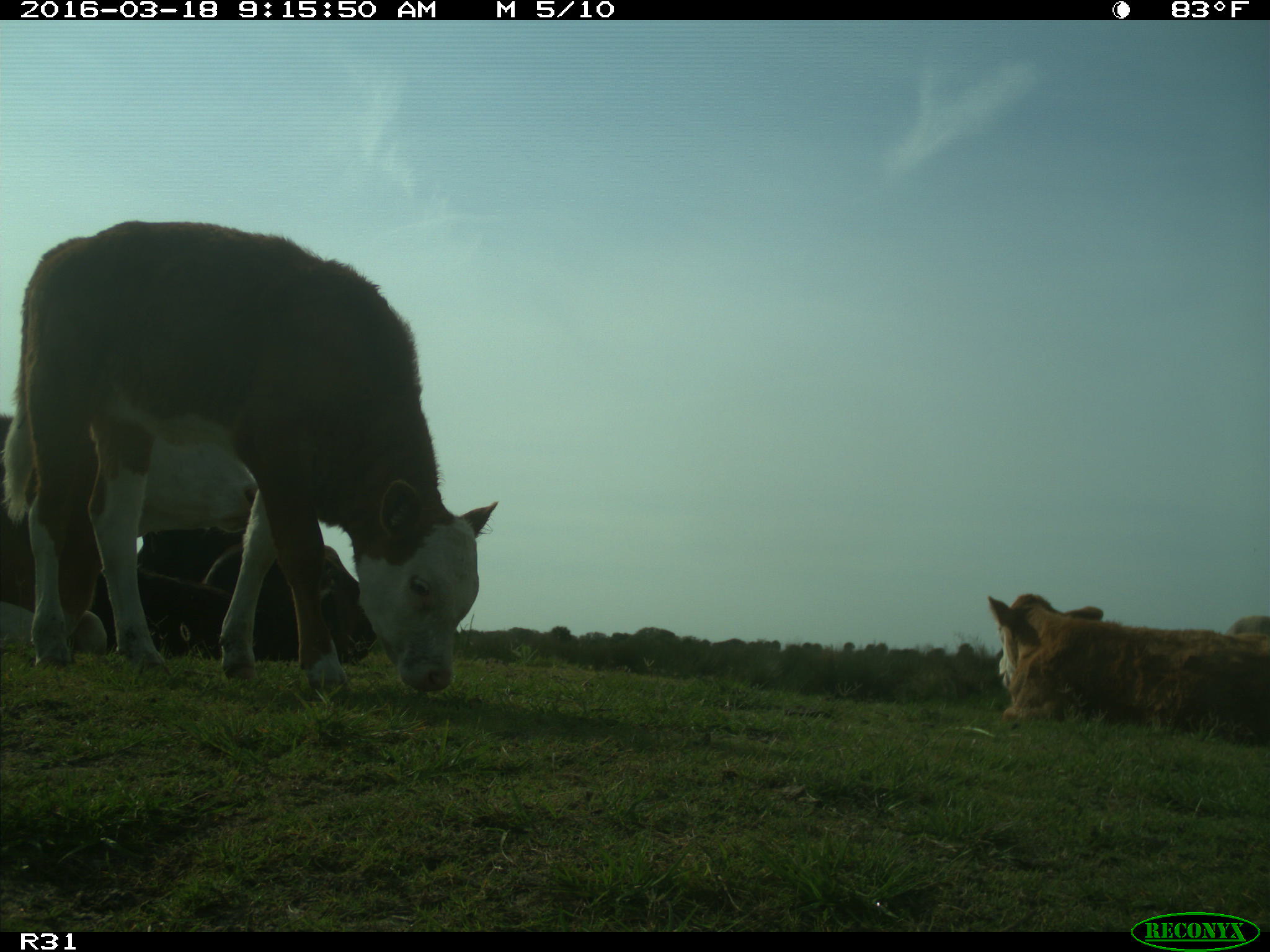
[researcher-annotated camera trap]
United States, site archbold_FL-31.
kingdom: Animalia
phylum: Chordata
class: Mammalia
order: Artiodactyla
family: Bovidae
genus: Bos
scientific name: Bos taurus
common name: domestic cow